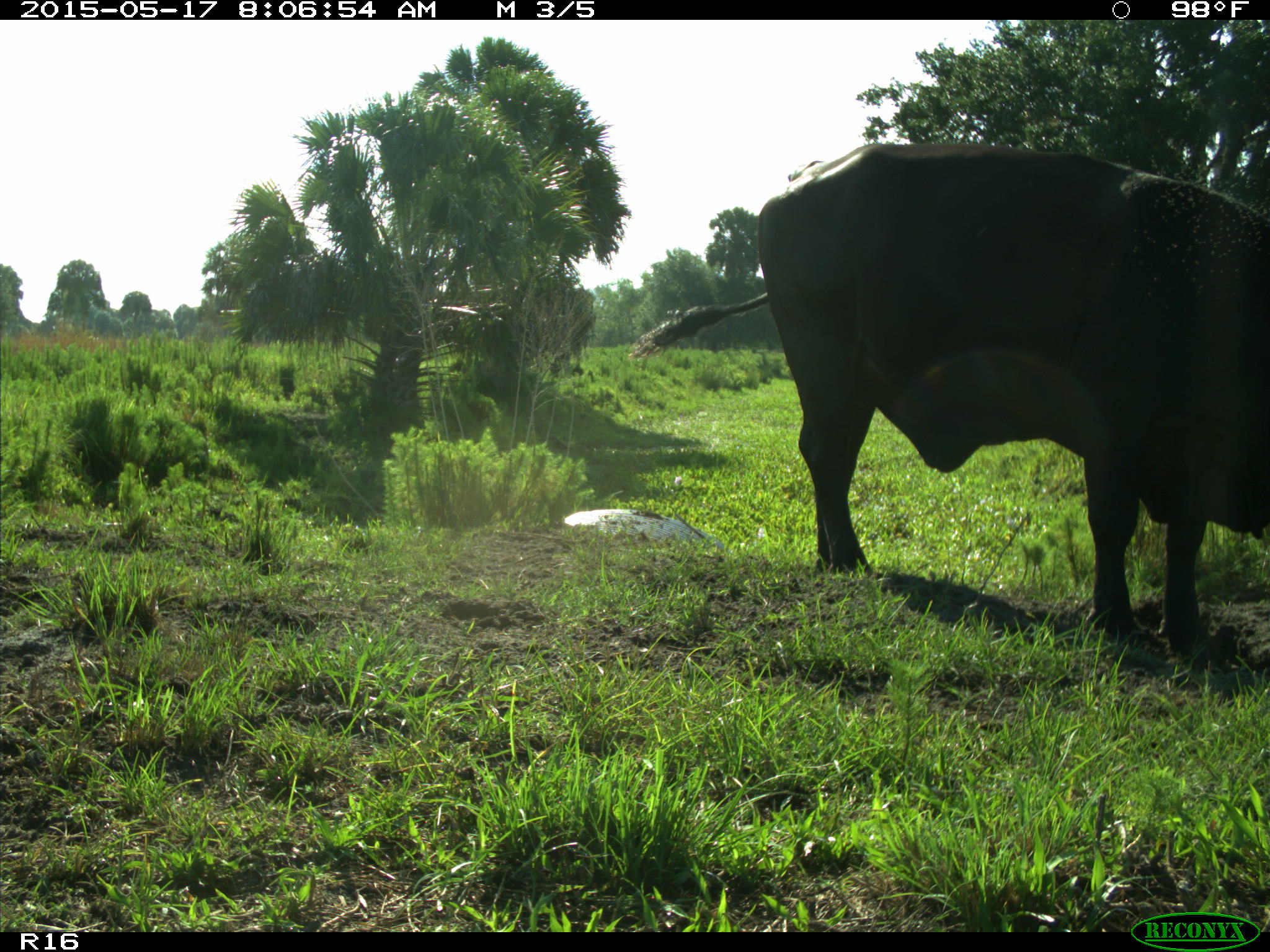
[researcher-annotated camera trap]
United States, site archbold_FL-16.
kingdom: Animalia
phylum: Chordata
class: Mammalia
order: Artiodactyla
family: Bovidae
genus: Bos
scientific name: Bos taurus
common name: domestic cow